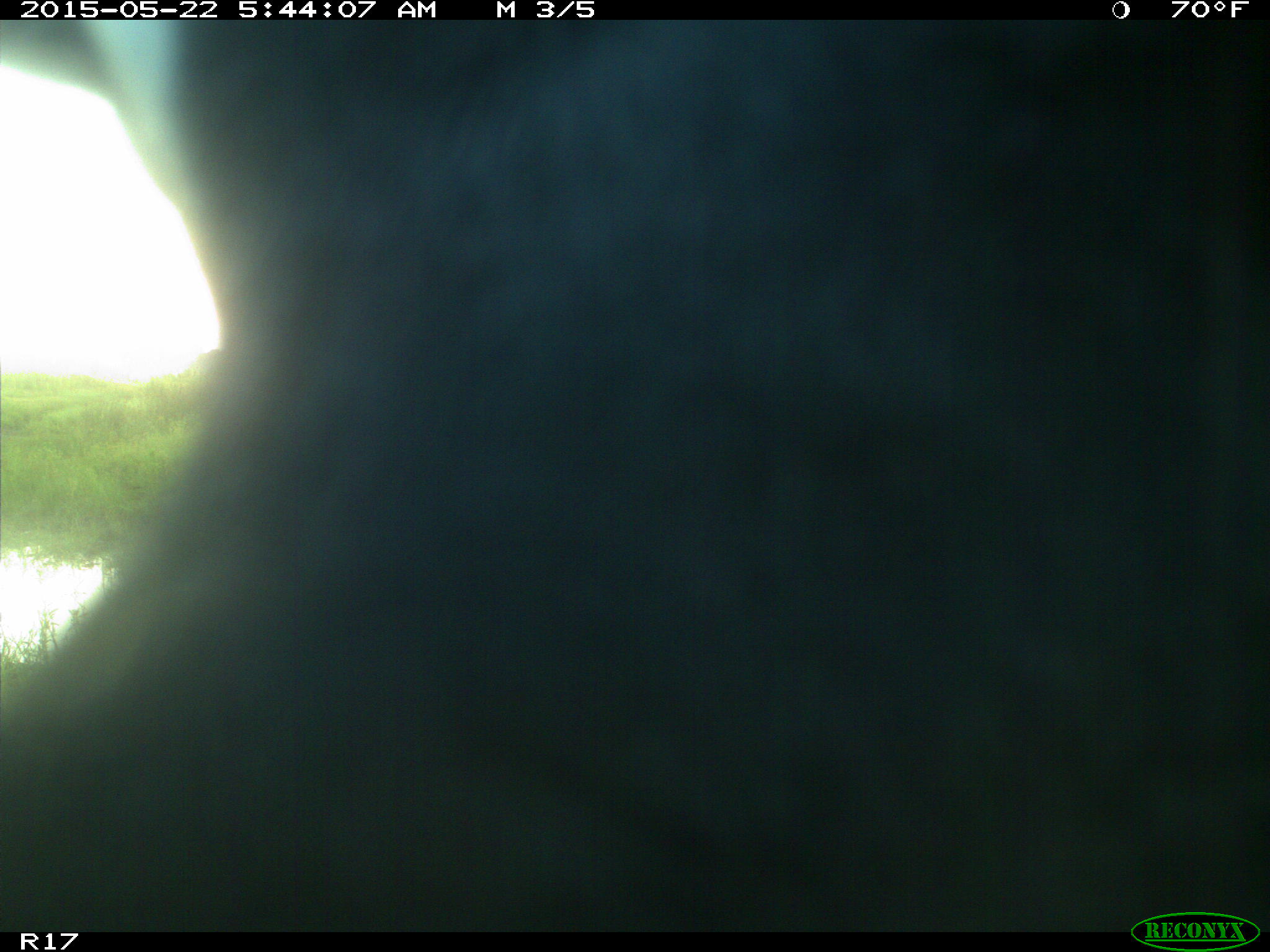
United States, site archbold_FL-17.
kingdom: Animalia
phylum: Chordata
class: Mammalia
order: Artiodactyla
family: Bovidae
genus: Bos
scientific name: Bos taurus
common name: domestic cow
Bos taurus (domestic cow).